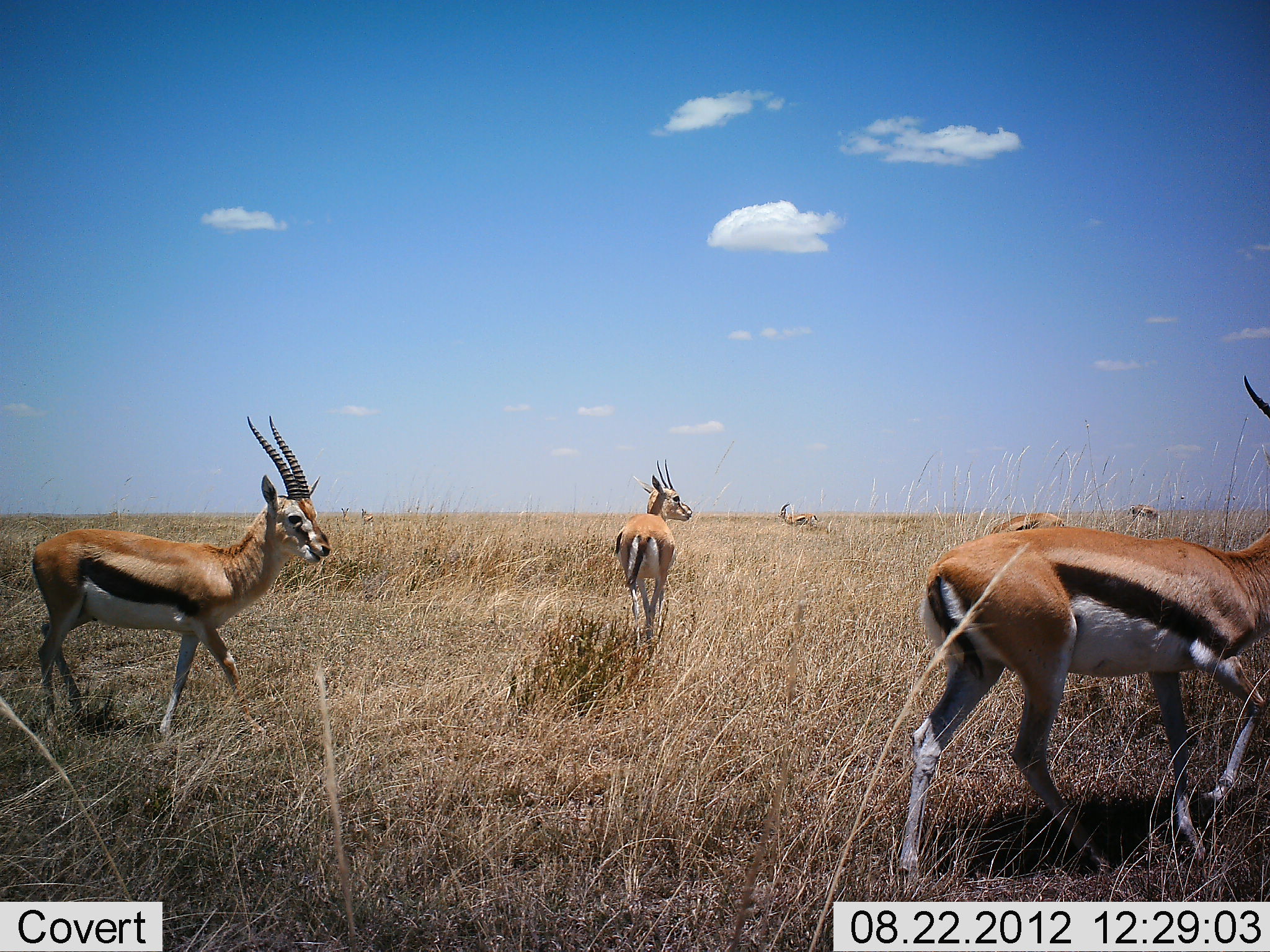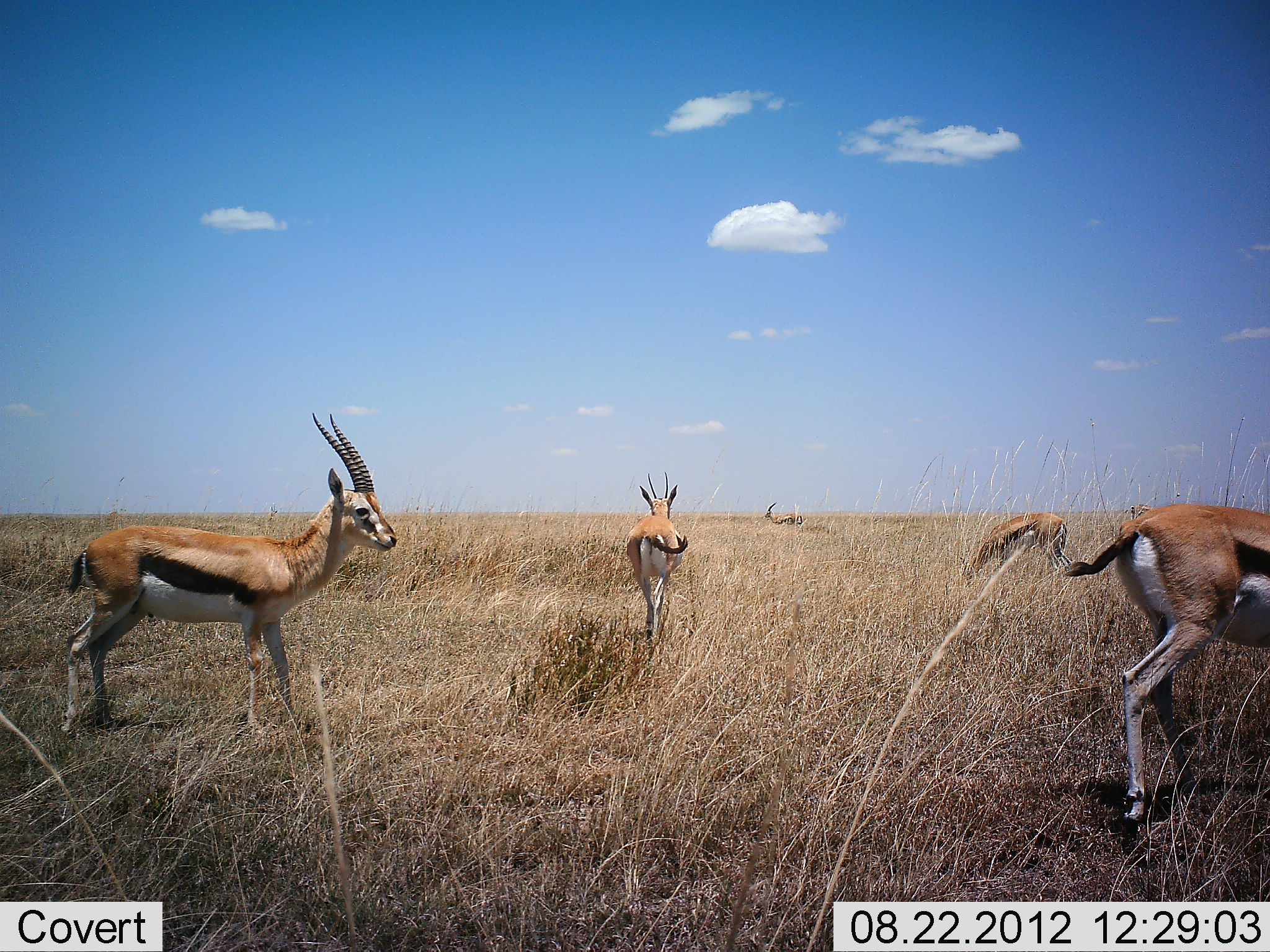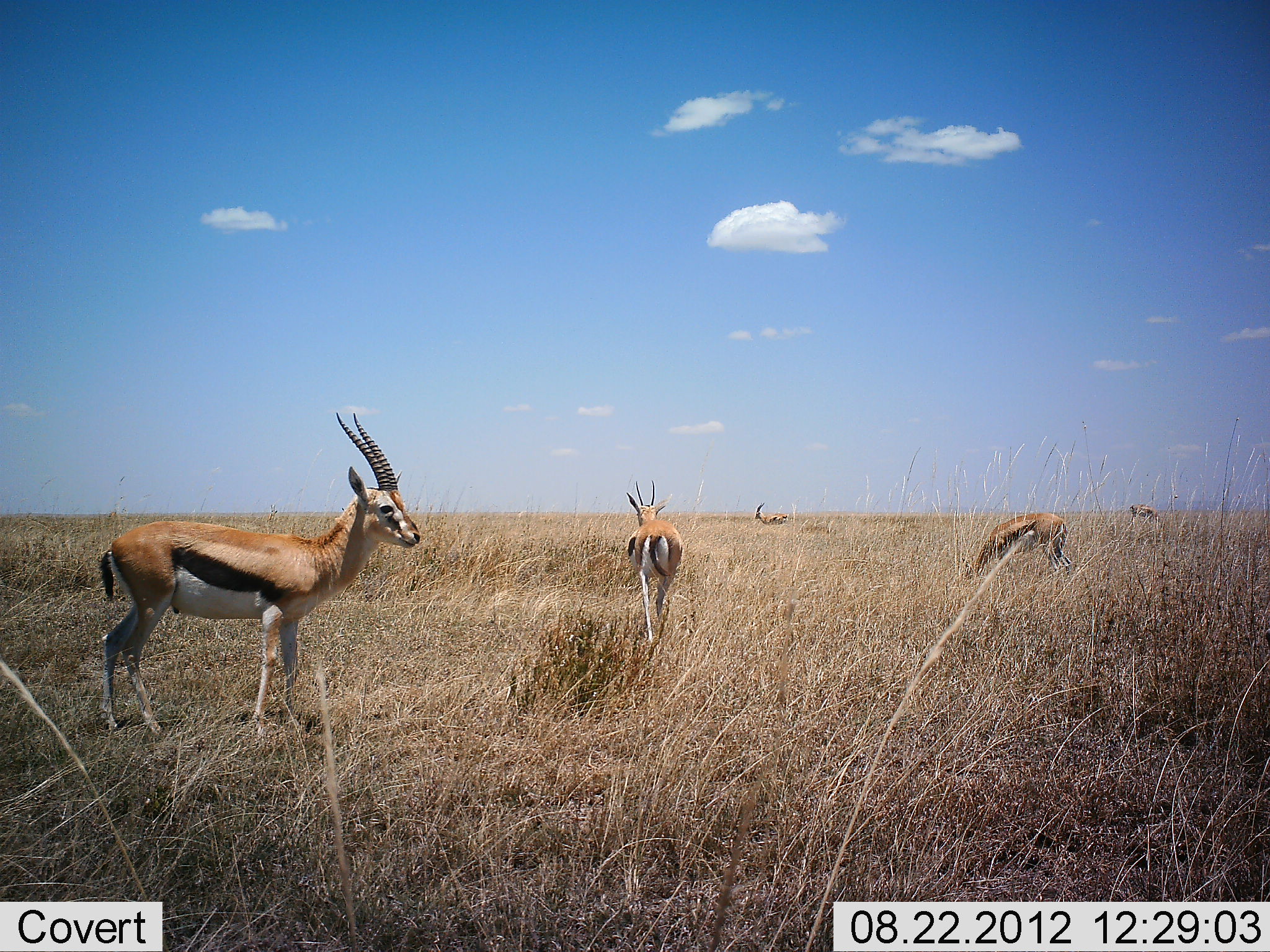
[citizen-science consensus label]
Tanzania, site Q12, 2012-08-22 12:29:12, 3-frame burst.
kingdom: Animalia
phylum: Chordata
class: Mammalia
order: Artiodactyla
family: Bovidae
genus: Eudorcas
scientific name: Eudorcas thomsonii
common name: thomson's gazelle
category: gazellethomsons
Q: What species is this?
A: Gazellethomsons (thomson's gazelle) (Eudorcas thomsonii).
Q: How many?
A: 6.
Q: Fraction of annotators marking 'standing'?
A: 30%.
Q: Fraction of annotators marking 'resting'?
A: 0%.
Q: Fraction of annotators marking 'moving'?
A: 90%.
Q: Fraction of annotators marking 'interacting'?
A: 0%.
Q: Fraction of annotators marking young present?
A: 0%.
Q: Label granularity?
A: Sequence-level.